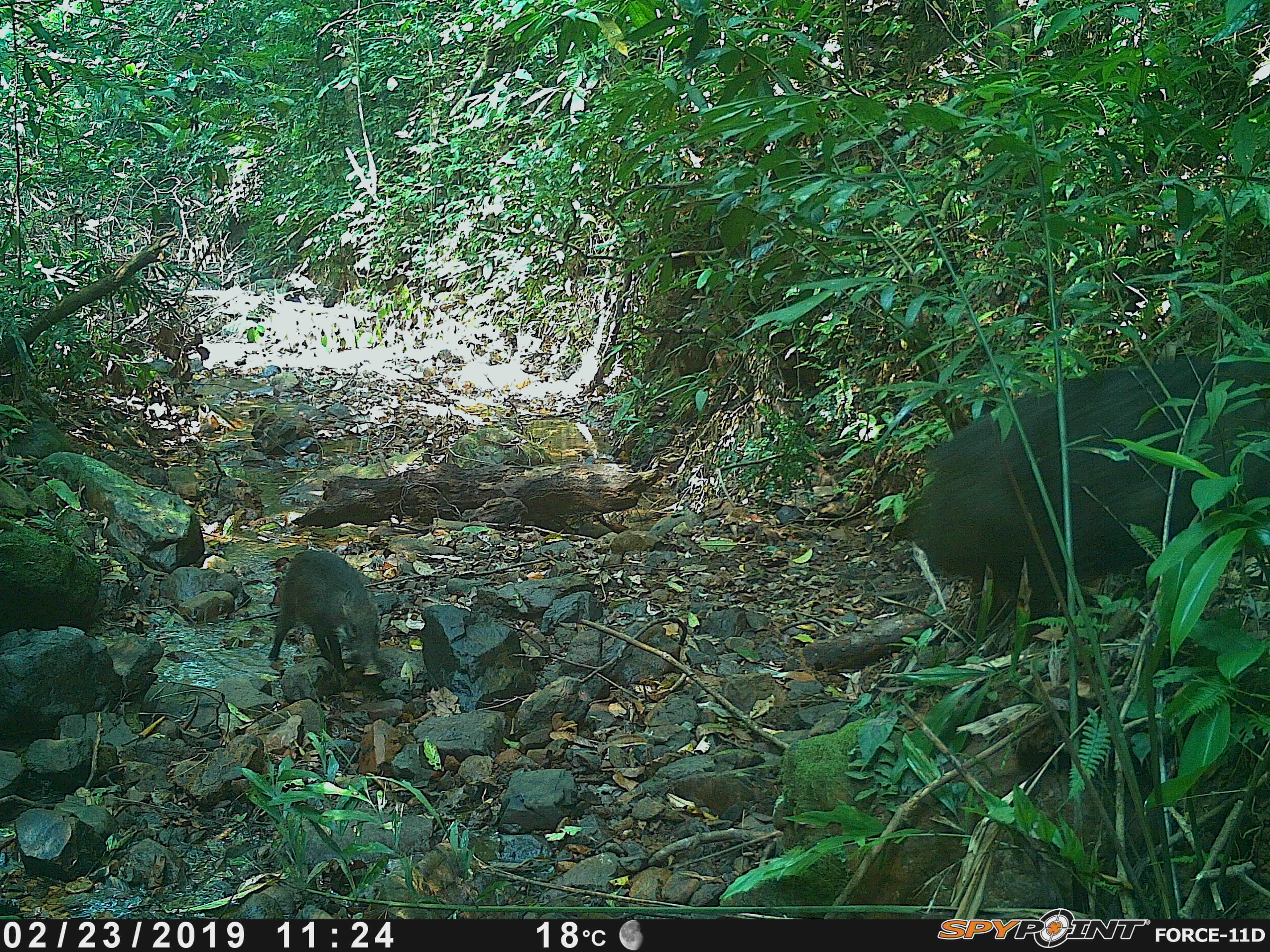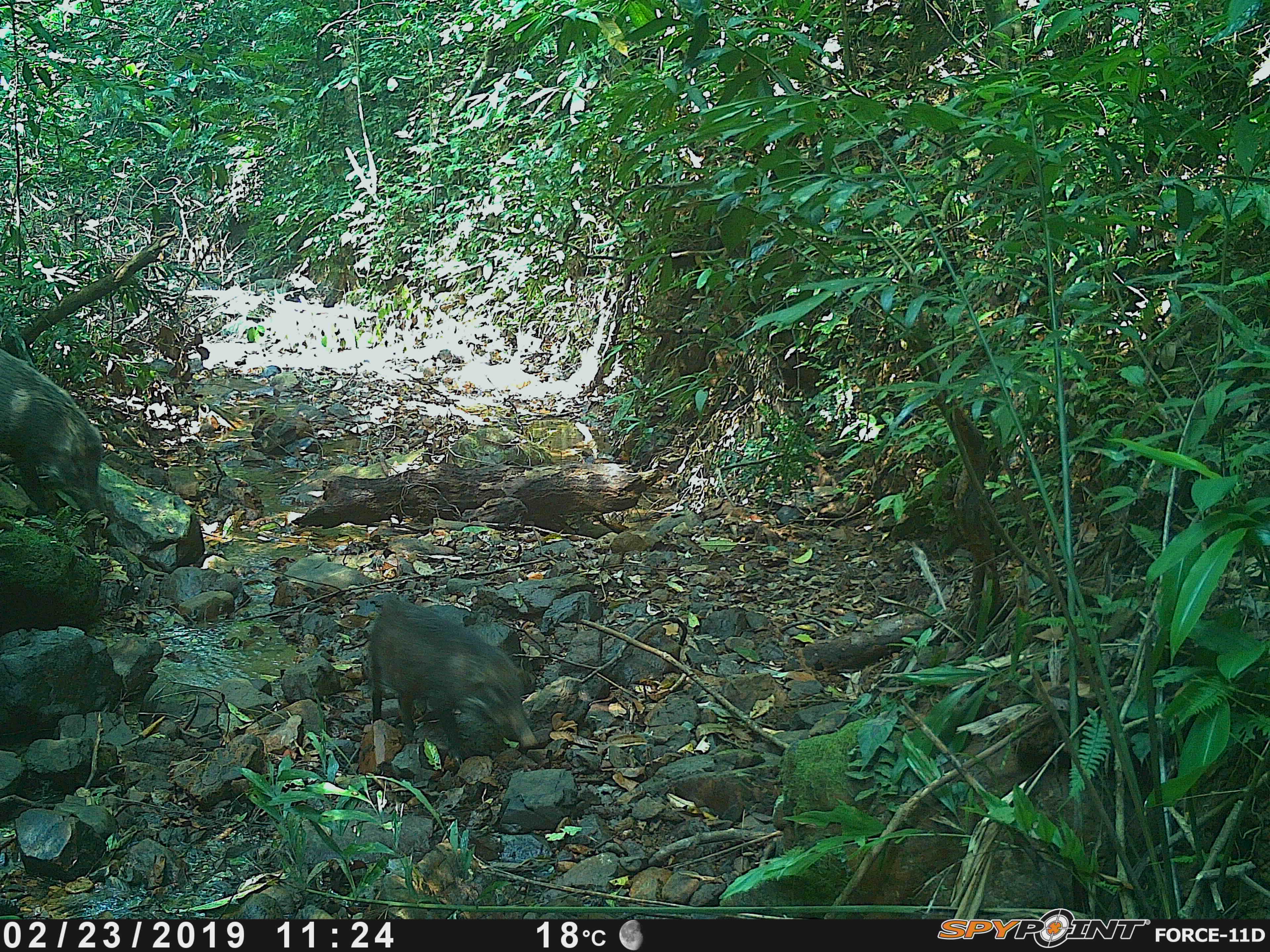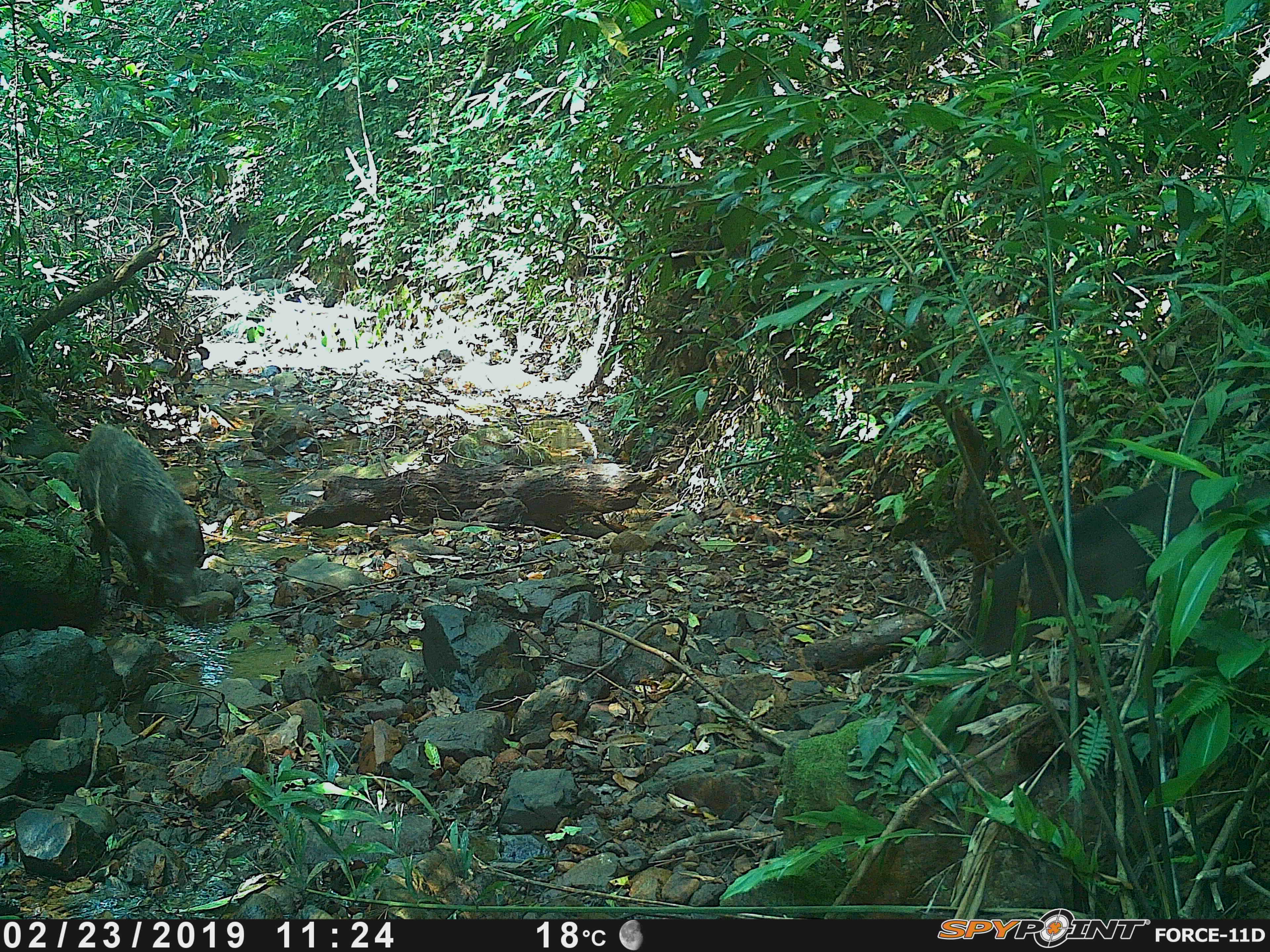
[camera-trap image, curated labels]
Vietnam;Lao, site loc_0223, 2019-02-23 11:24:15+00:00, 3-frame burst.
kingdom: Animalia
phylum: Chordata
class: Mammalia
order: Artiodactyla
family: Suidae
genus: Sus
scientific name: Sus scrofa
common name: eurasian wild pig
Eurasian wild pig (Sus scrofa). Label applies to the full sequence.